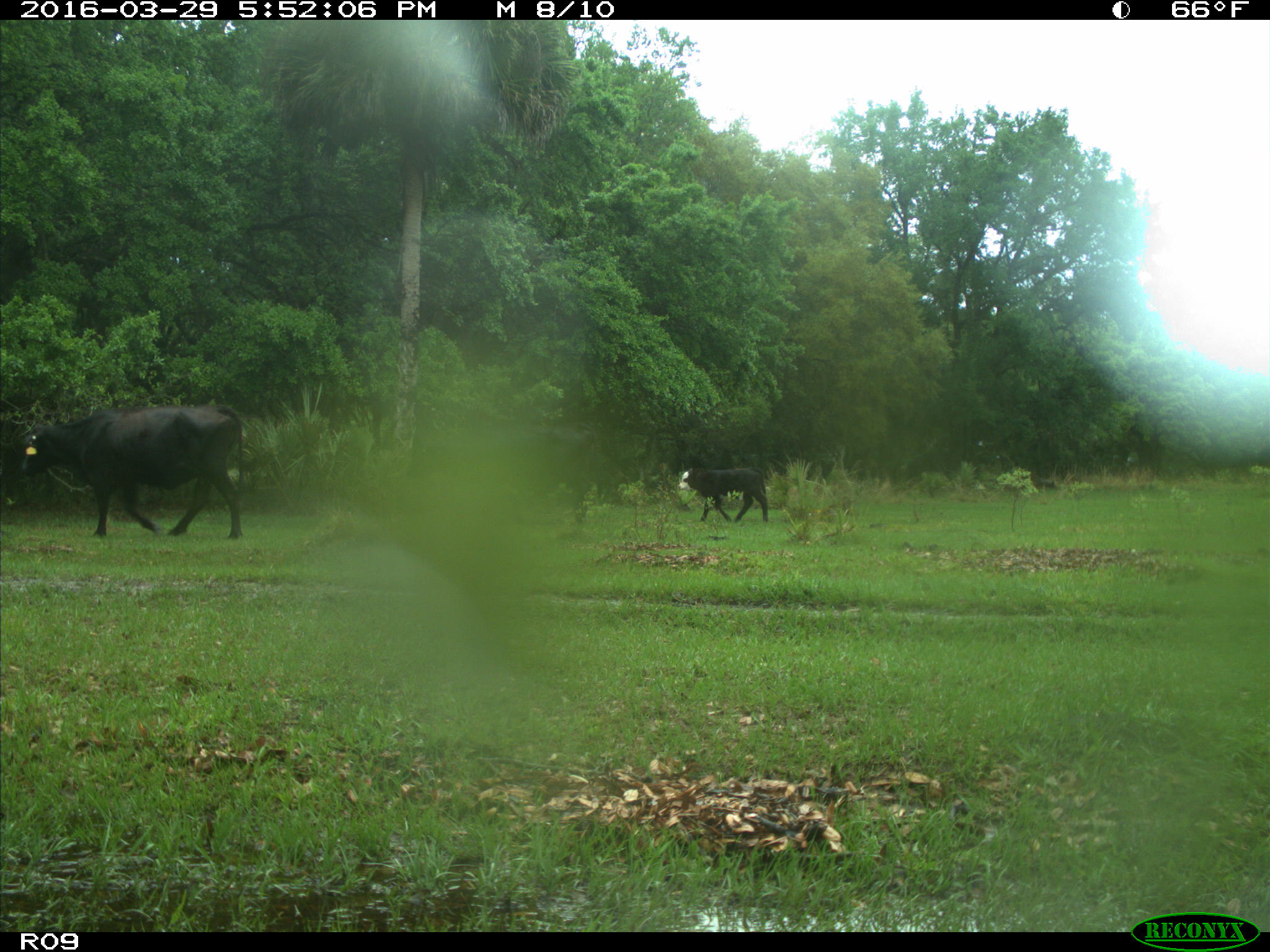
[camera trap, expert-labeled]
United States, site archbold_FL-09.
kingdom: Animalia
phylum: Chordata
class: Mammalia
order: Artiodactyla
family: Bovidae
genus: Bos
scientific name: Bos taurus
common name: domestic cow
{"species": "Bos taurus (domestic cow)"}